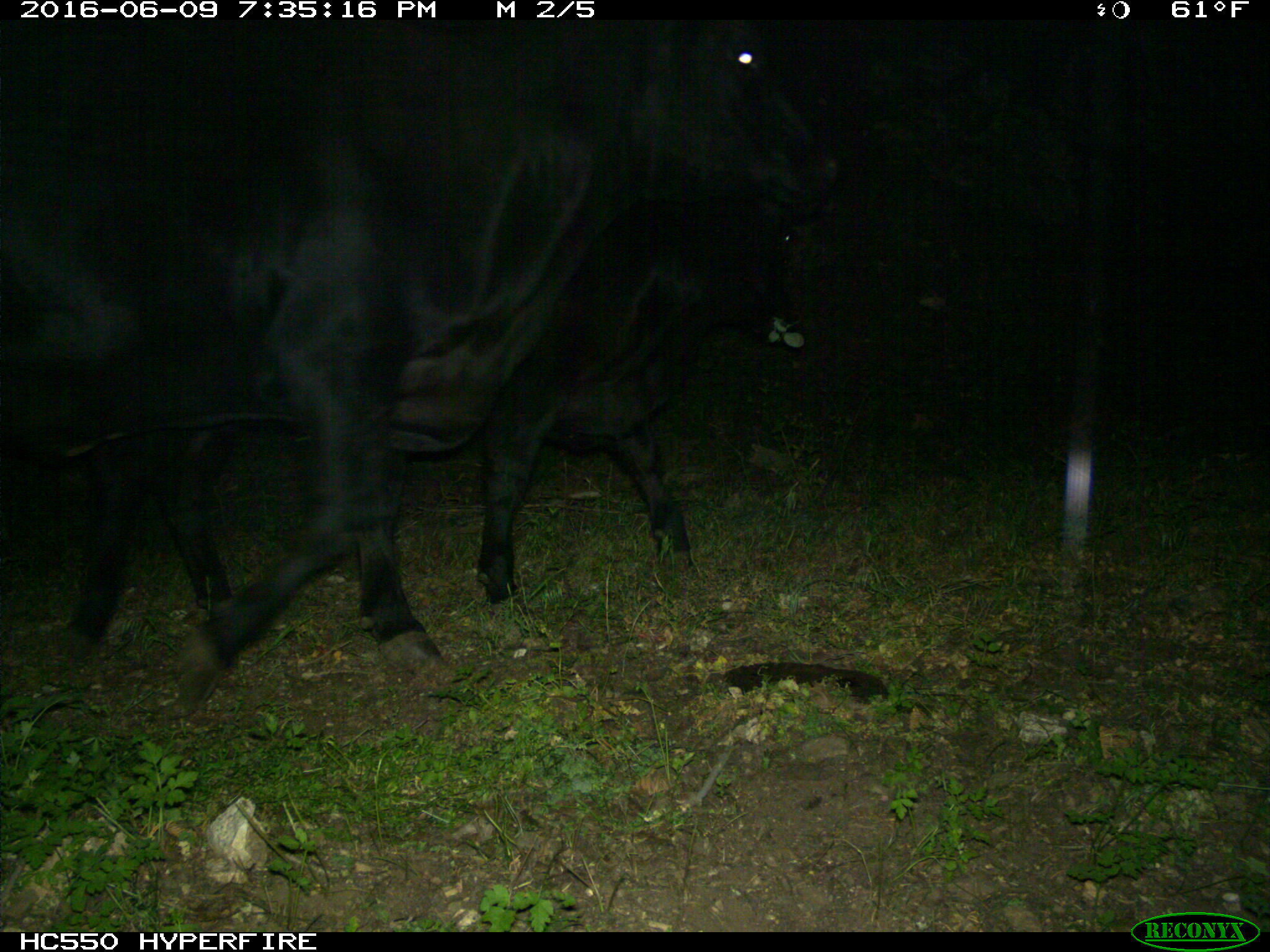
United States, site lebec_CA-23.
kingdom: Animalia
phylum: Chordata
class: Mammalia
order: Artiodactyla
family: Bovidae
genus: Bos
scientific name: Bos taurus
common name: domestic cow